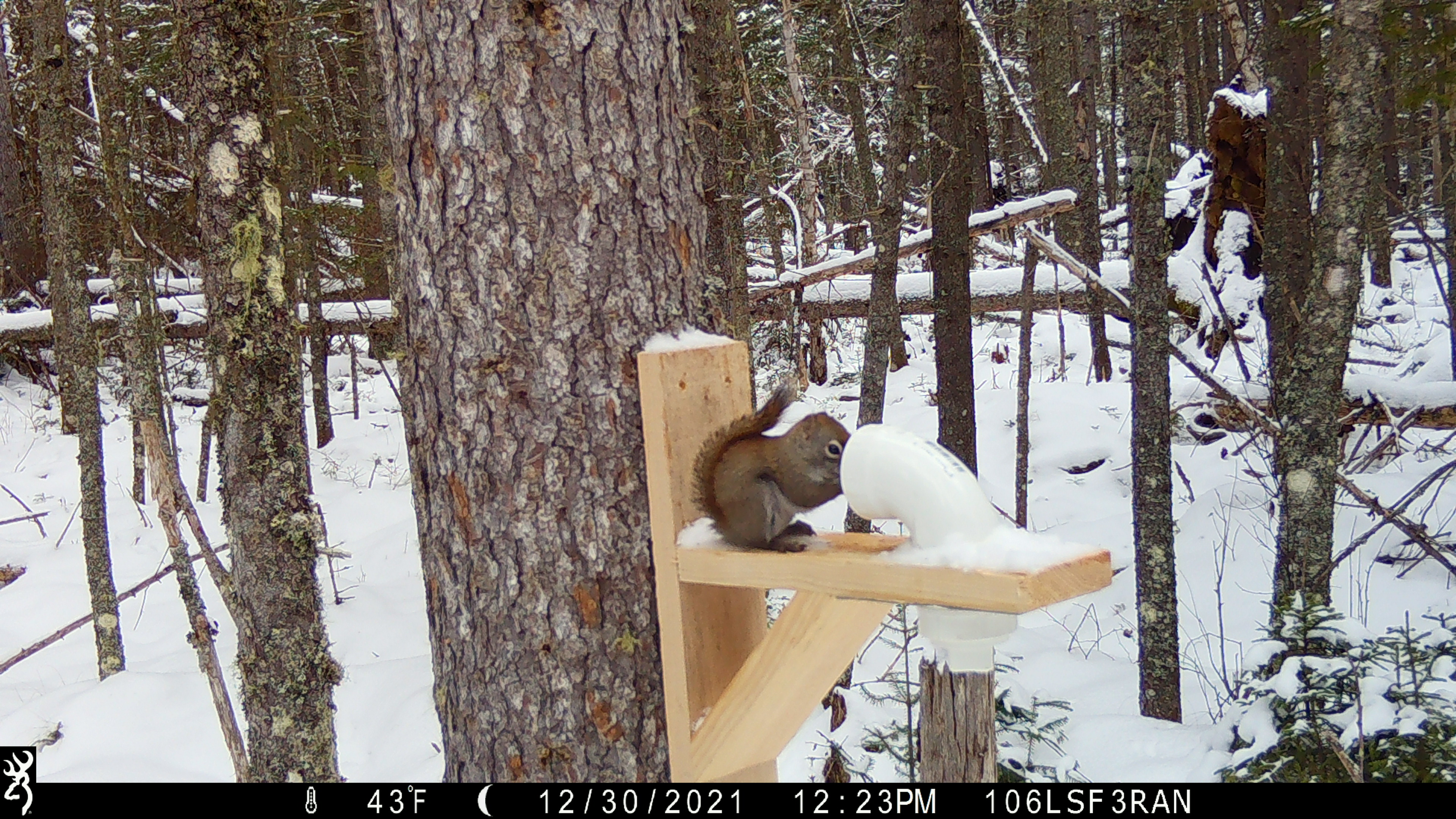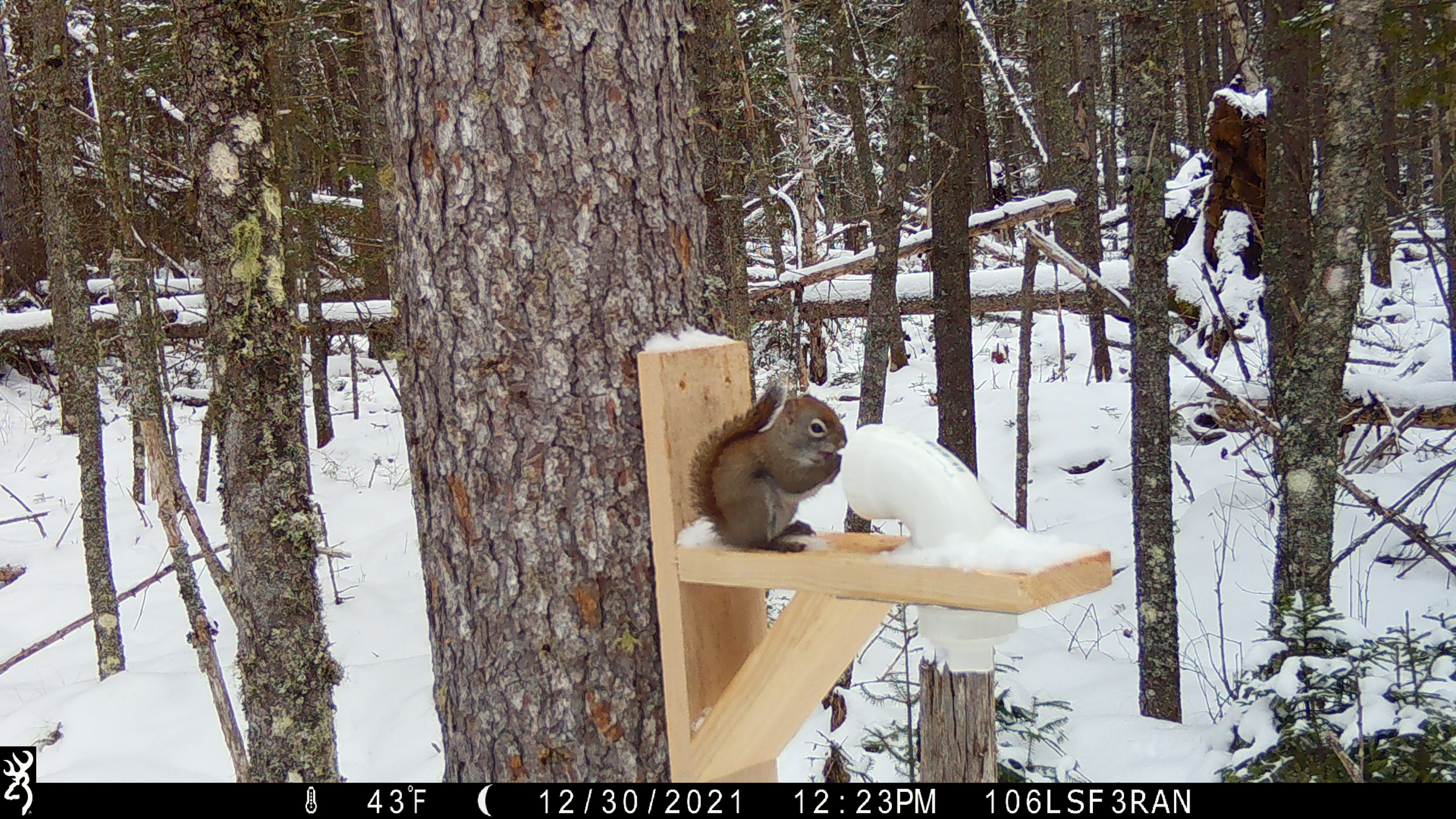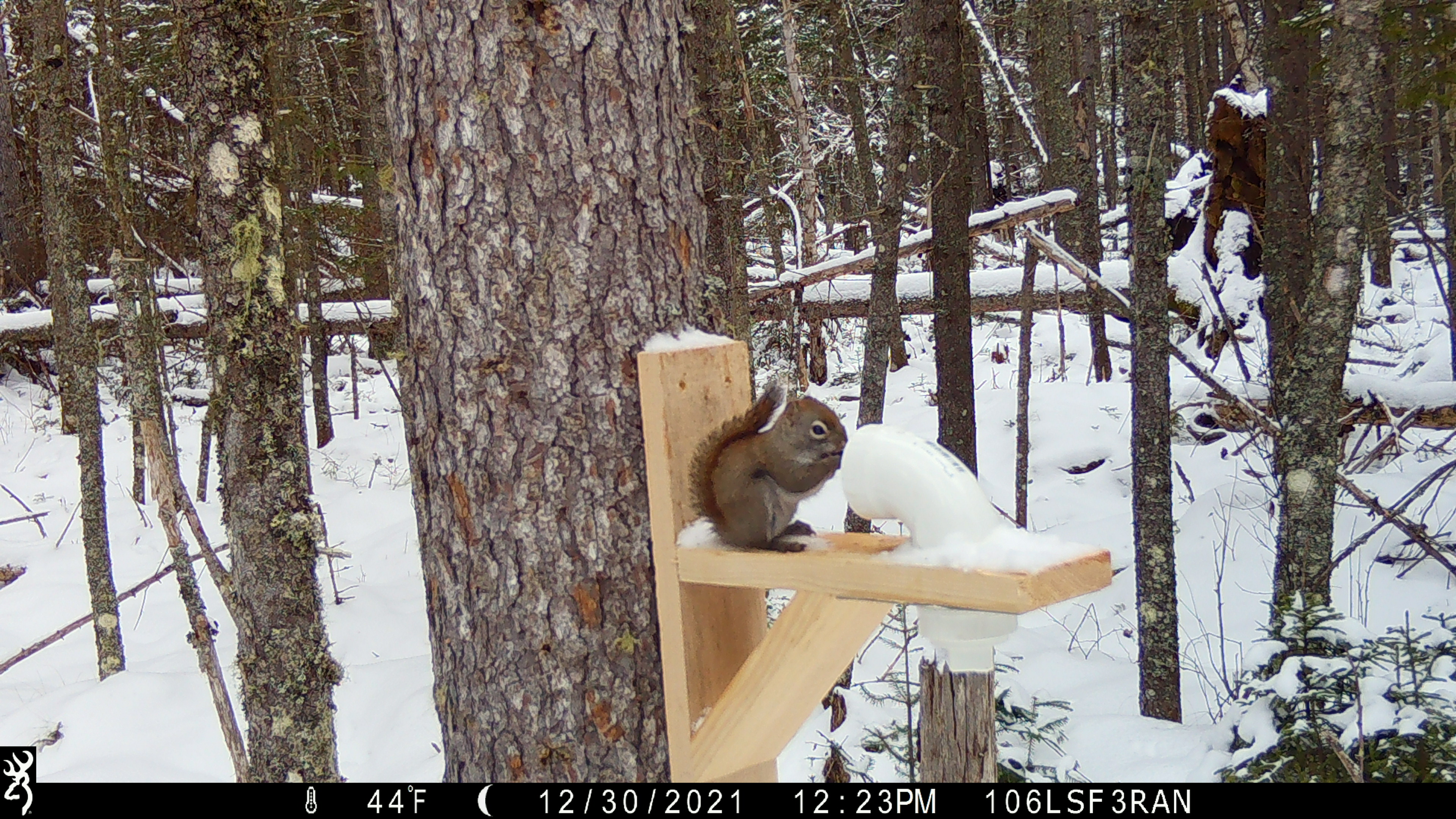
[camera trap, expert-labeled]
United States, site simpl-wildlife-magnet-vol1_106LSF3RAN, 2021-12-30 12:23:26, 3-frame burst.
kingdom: Animalia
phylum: Chordata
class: Mammalia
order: Rodentia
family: Sciuridae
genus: Tamiasciurus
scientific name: Tamiasciurus hudsonicus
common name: red squirrel